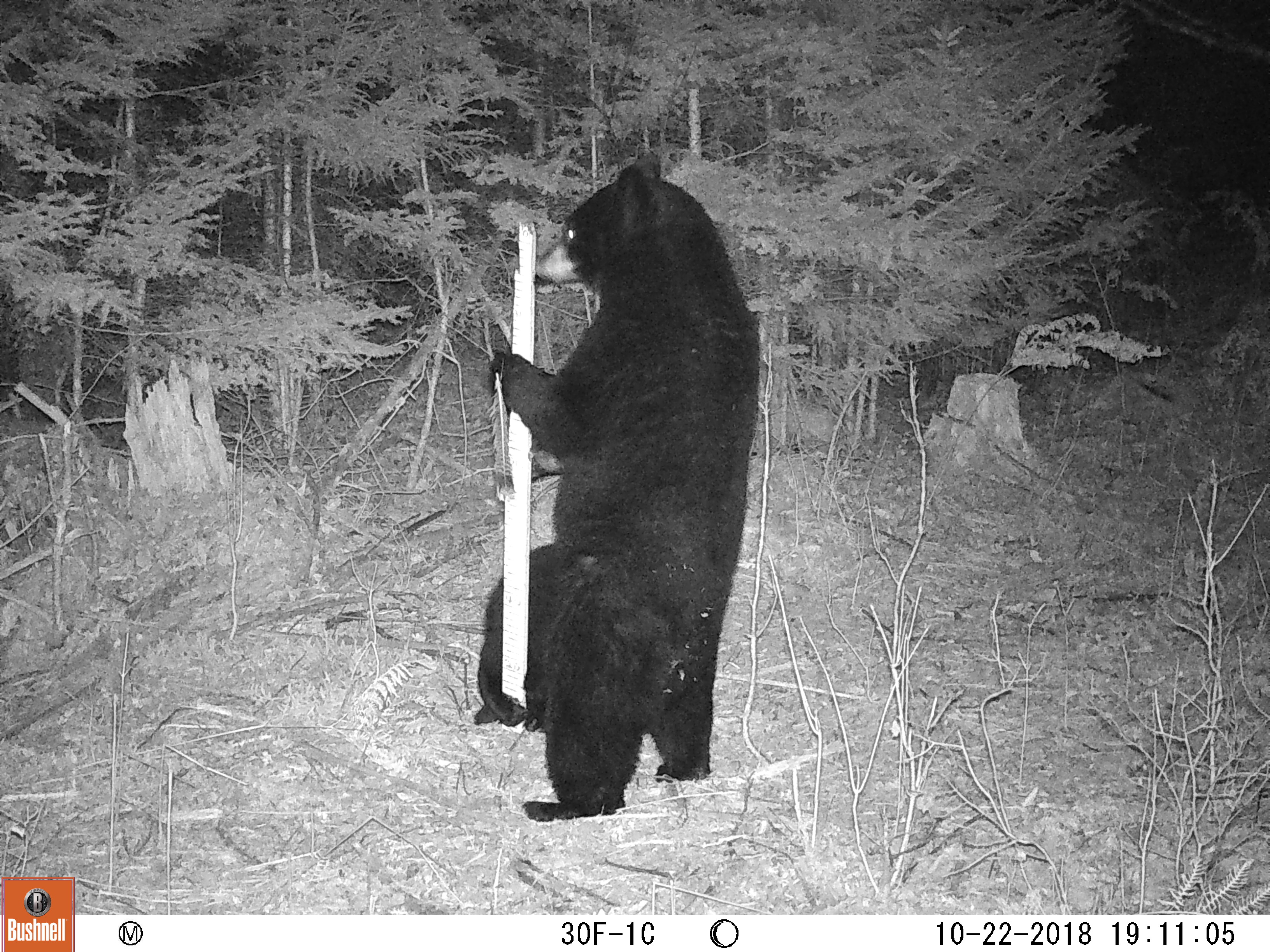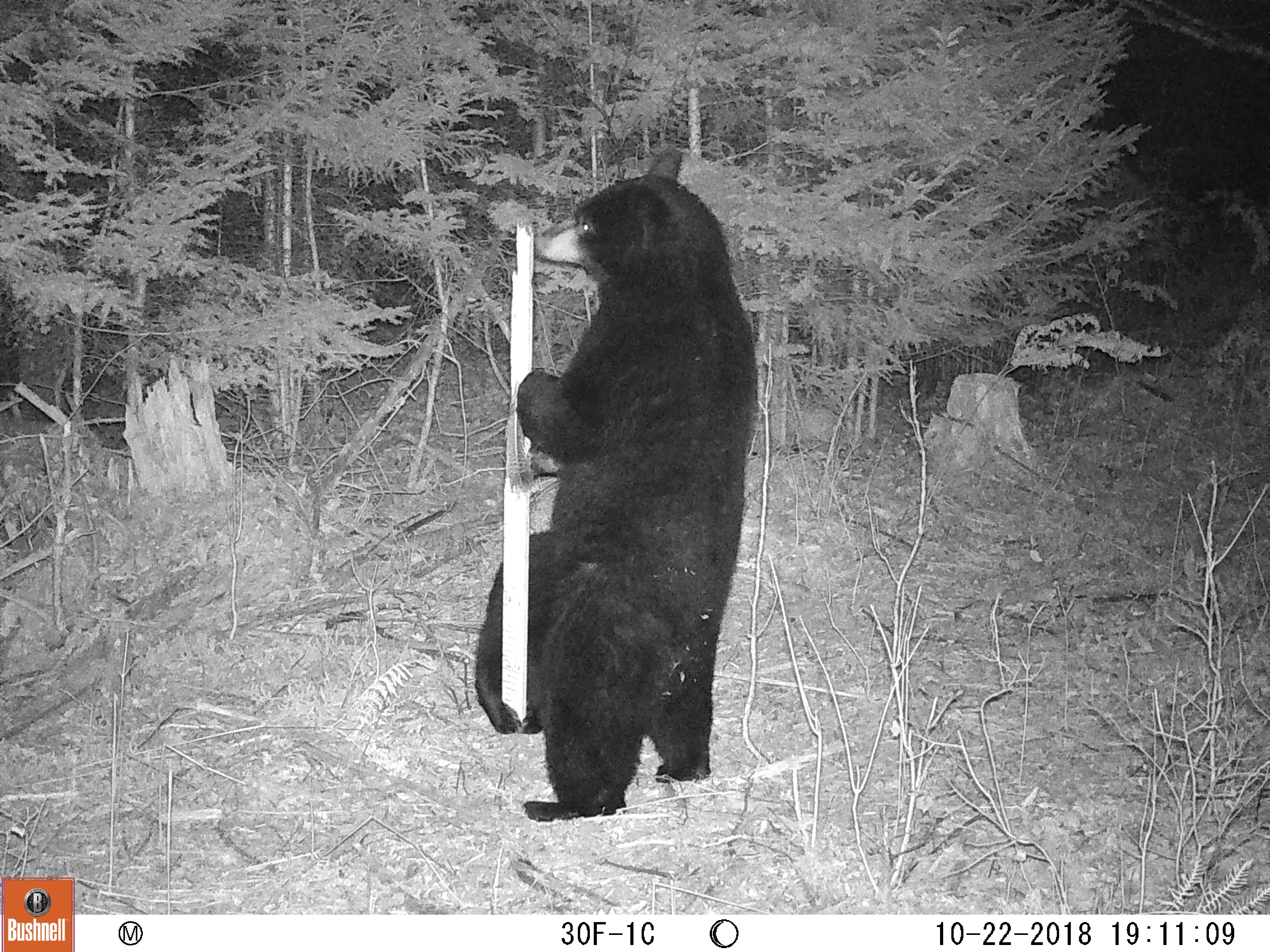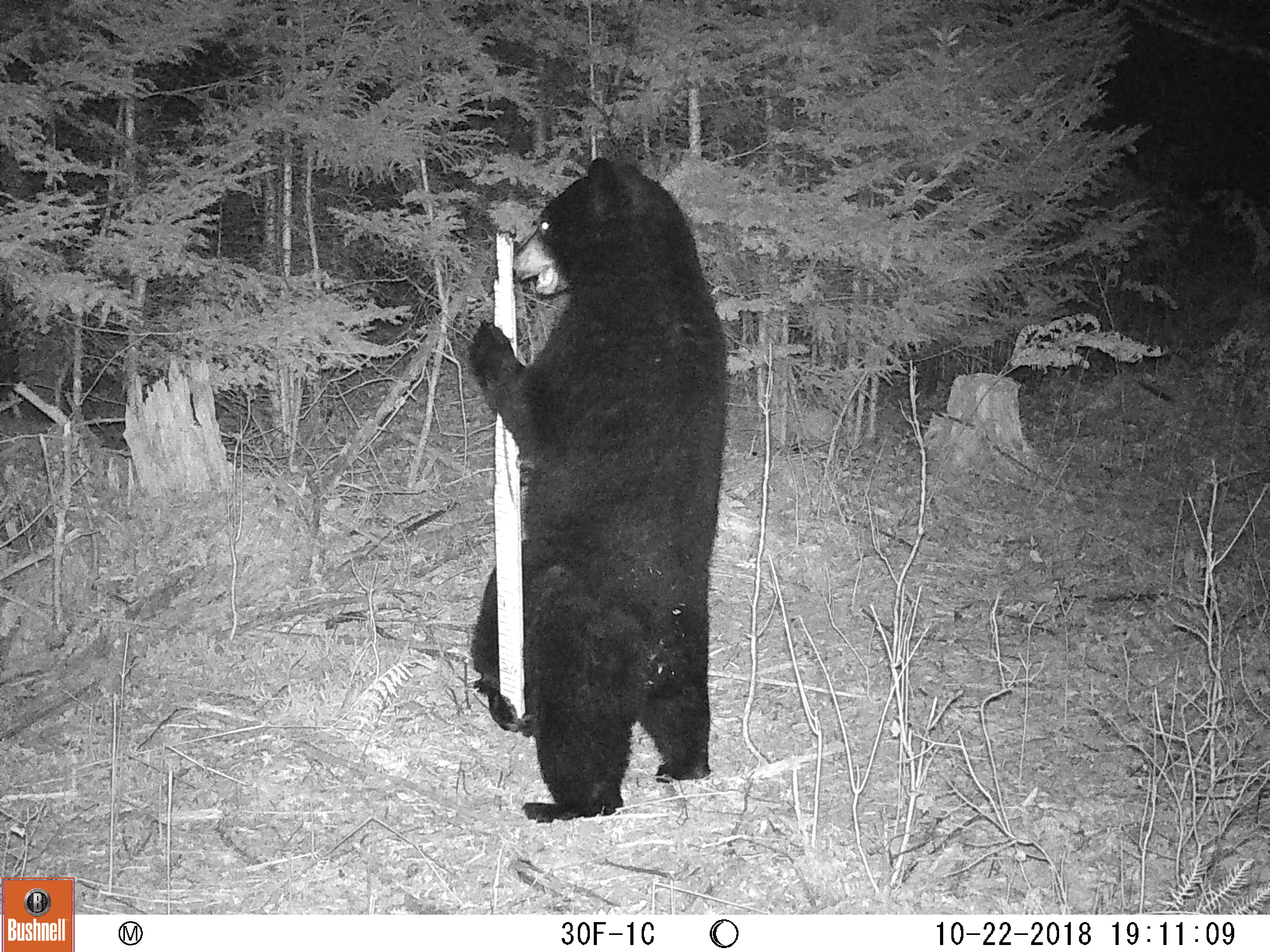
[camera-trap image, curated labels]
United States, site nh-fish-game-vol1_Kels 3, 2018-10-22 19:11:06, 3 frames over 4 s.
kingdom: Animalia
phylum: Chordata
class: Mammalia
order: Carnivora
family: Ursidae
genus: Ursus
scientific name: Ursus americanus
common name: black bear